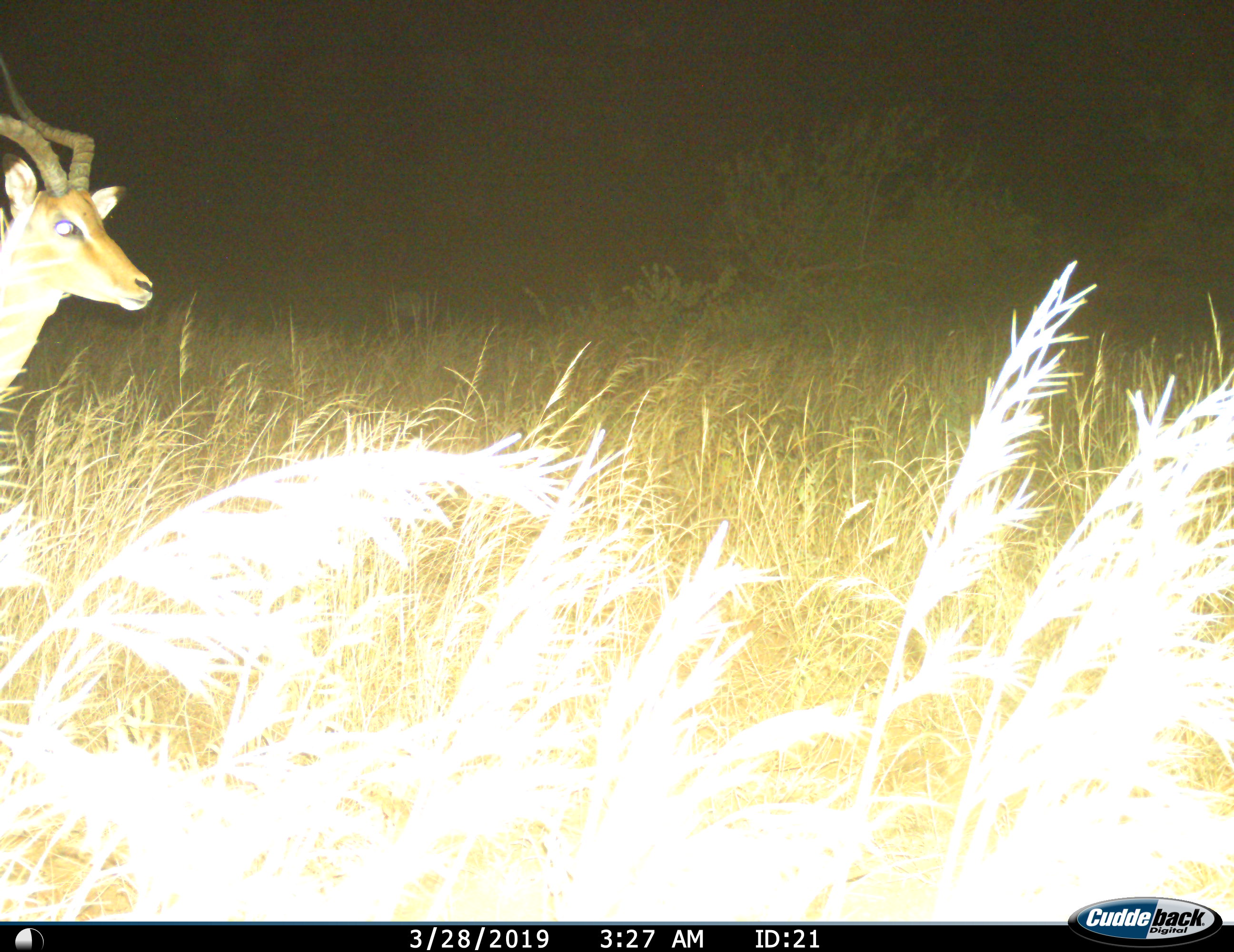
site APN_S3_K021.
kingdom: Animalia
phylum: Chordata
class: Mammalia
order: Artiodactyla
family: Bovidae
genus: Aepyceros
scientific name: Aepyceros melampus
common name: impala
Impala (Aepyceros melampus), count 1. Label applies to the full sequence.